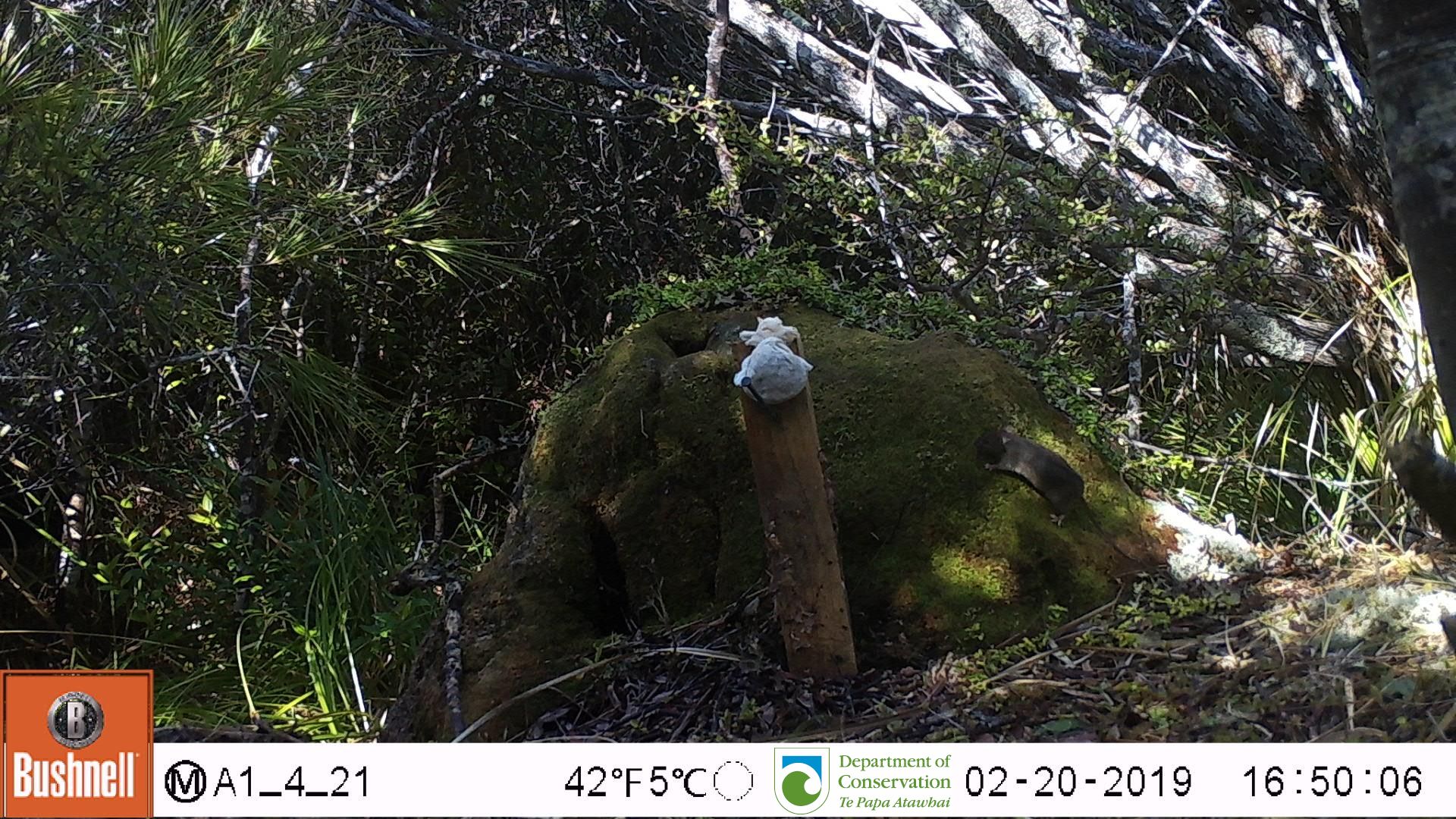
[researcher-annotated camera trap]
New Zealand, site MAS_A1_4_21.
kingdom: Animalia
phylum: Chordata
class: Mammalia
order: Rodentia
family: Muridae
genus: Mus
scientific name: Mus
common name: mouse